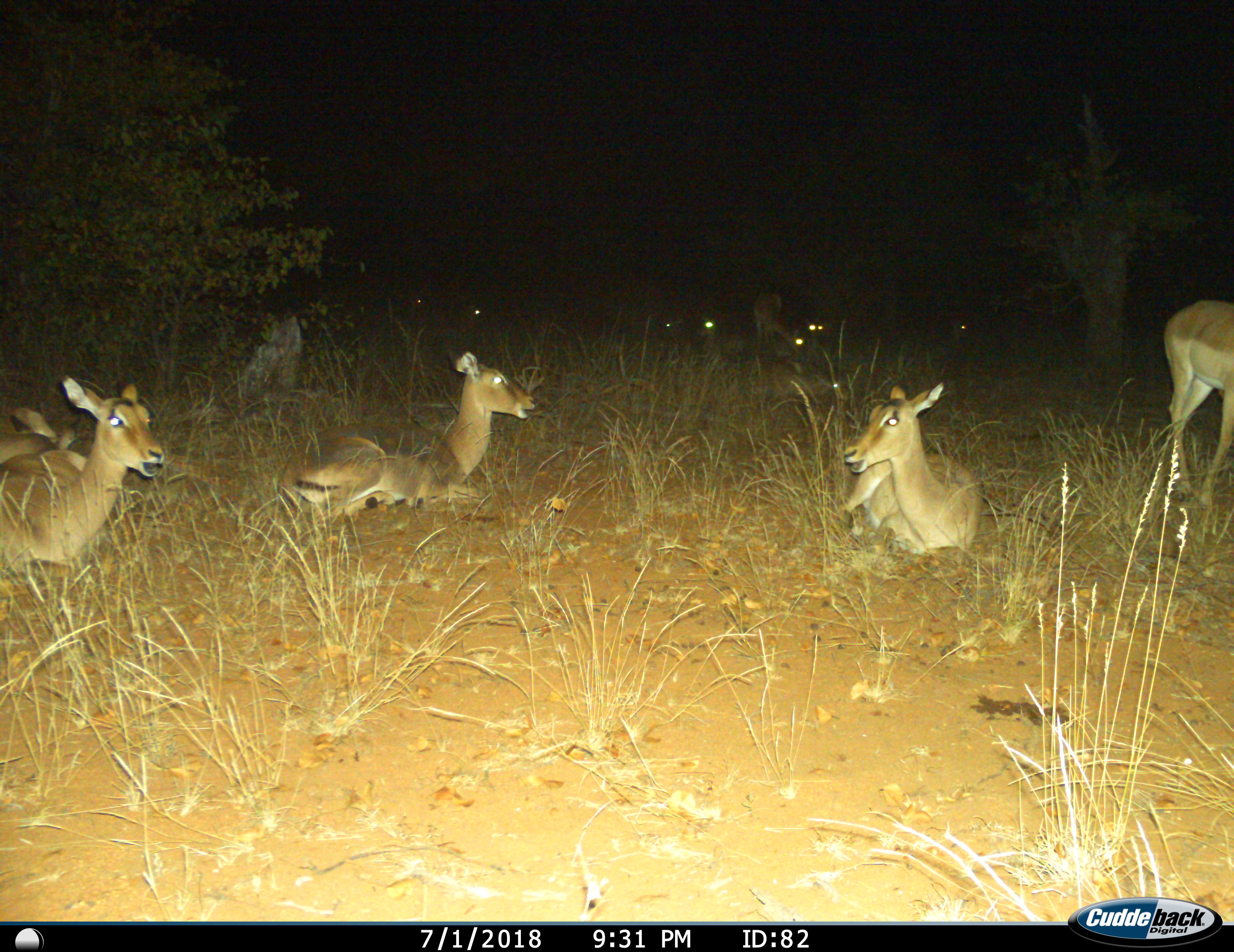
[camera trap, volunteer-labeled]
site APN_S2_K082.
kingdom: Animalia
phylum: Chordata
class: Mammalia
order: Artiodactyla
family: Bovidae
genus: Aepyceros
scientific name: Aepyceros melampus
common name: impala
Impala (Aepyceros melampus), count 11-50. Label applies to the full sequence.